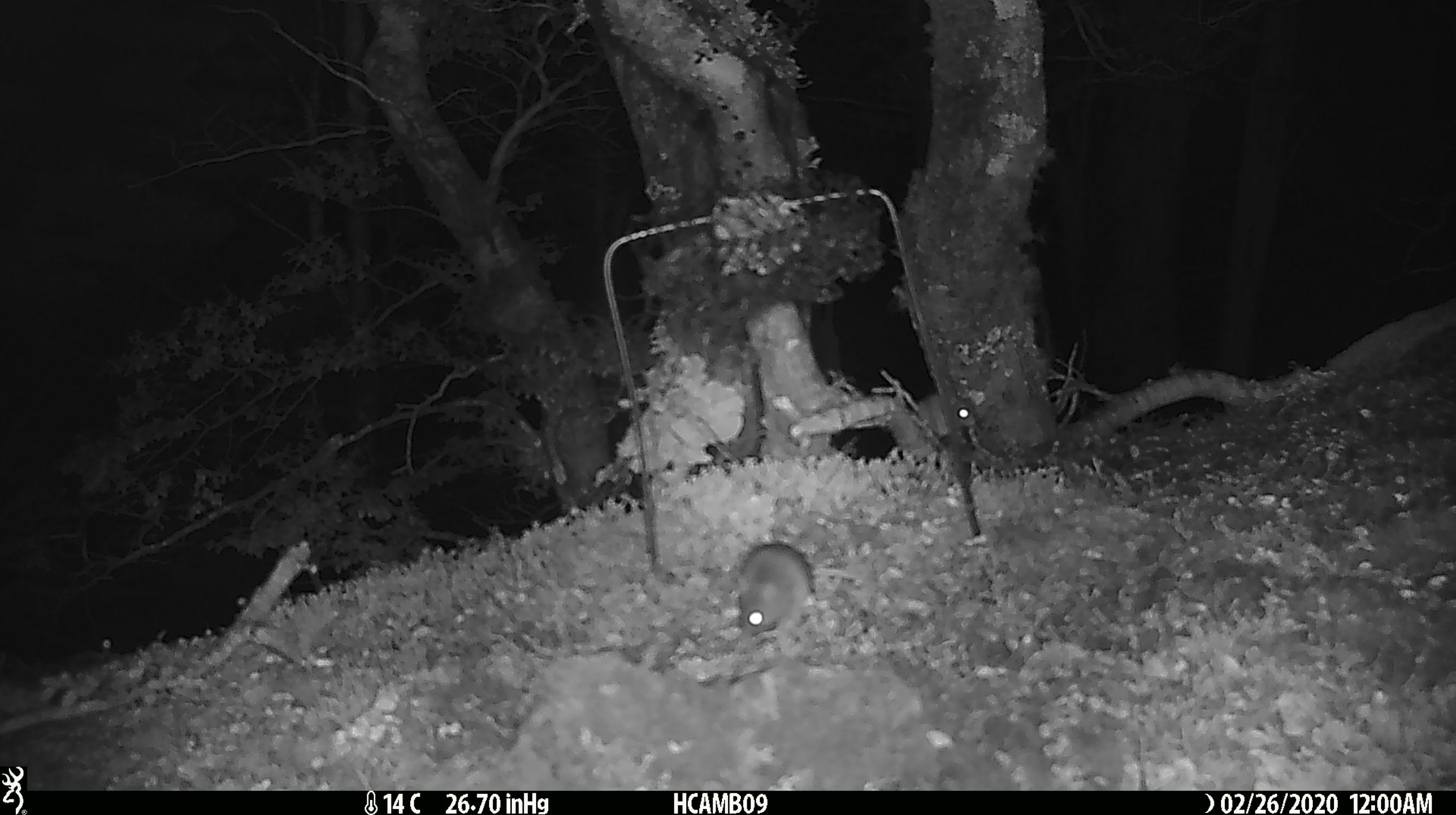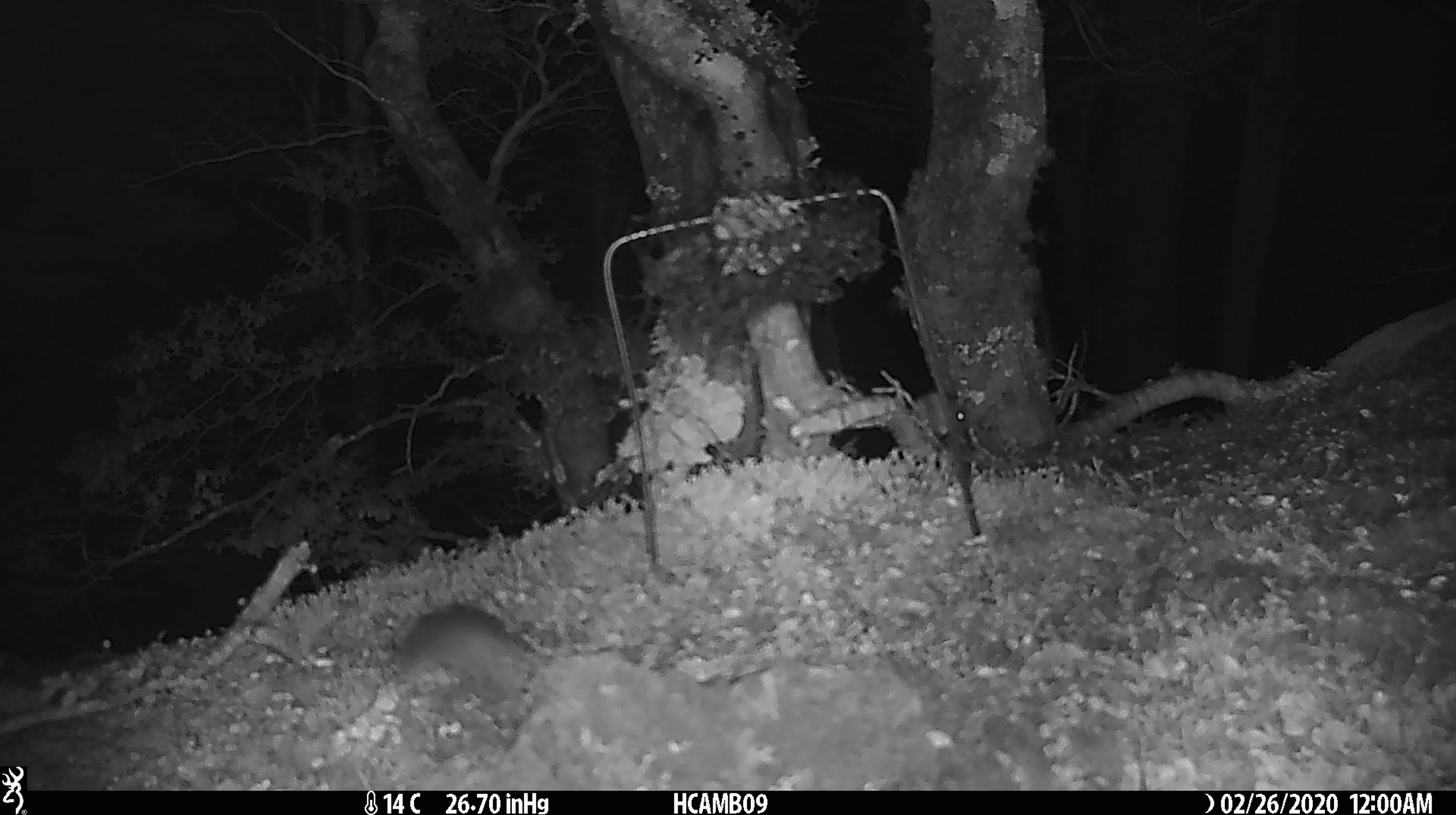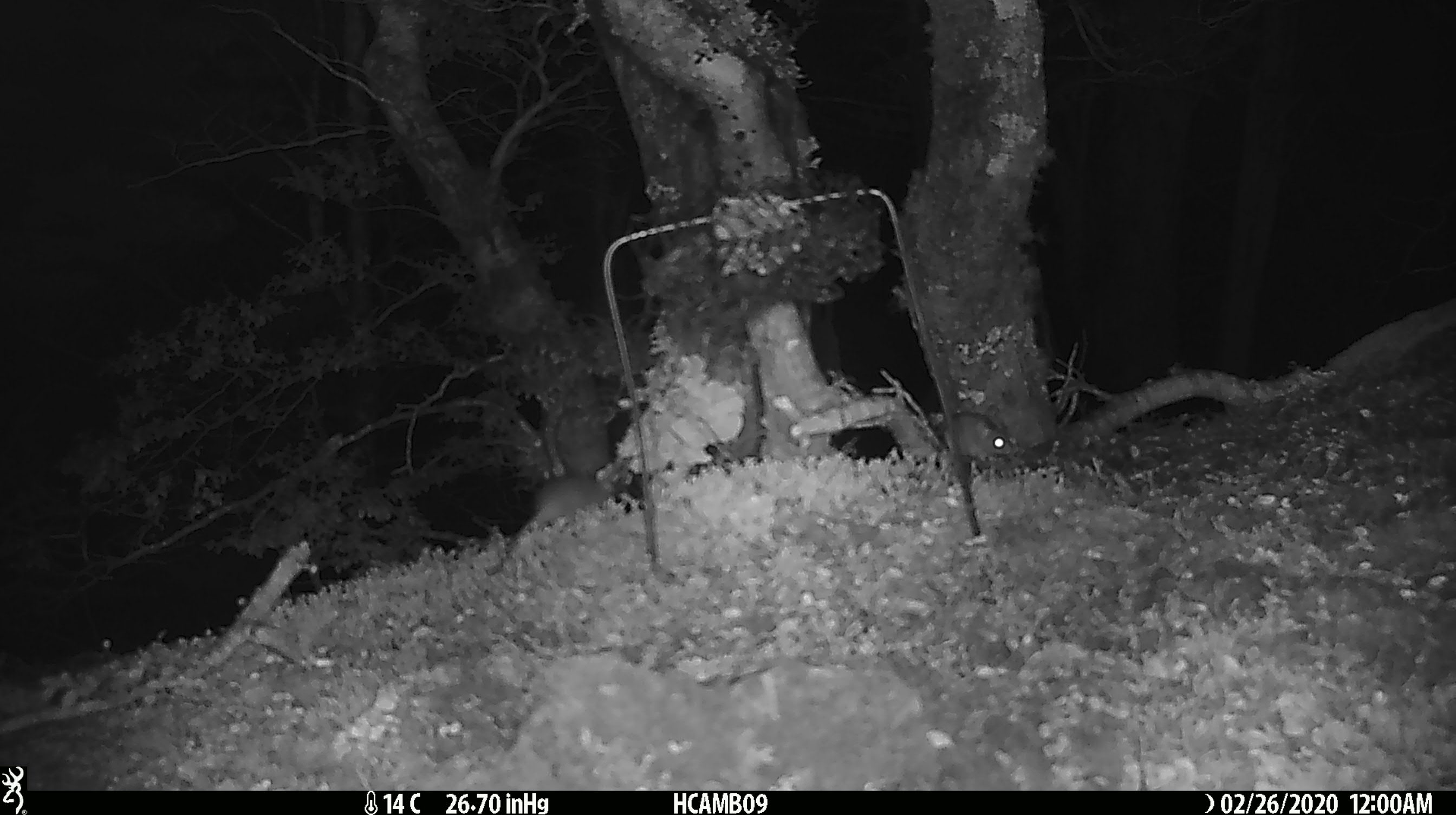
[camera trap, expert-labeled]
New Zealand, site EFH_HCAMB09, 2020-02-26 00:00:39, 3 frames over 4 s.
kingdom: Animalia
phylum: Chordata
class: Mammalia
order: Rodentia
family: Muridae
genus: Mus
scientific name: Mus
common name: mouse